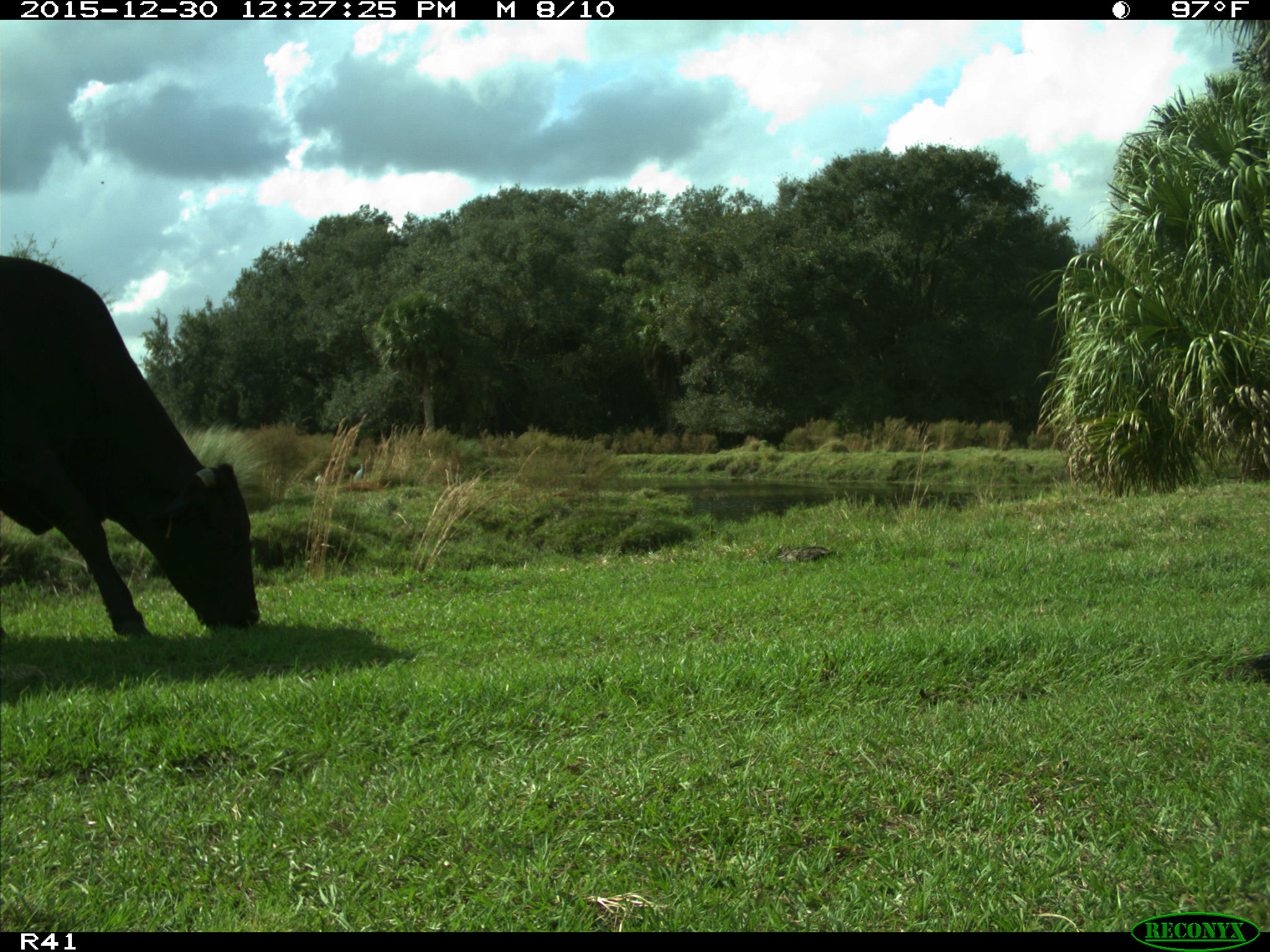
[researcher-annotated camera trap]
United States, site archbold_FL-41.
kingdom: Animalia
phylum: Chordata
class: Mammalia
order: Artiodactyla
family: Bovidae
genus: Bos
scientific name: Bos taurus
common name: domestic cow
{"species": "Bos taurus (domestic cow)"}